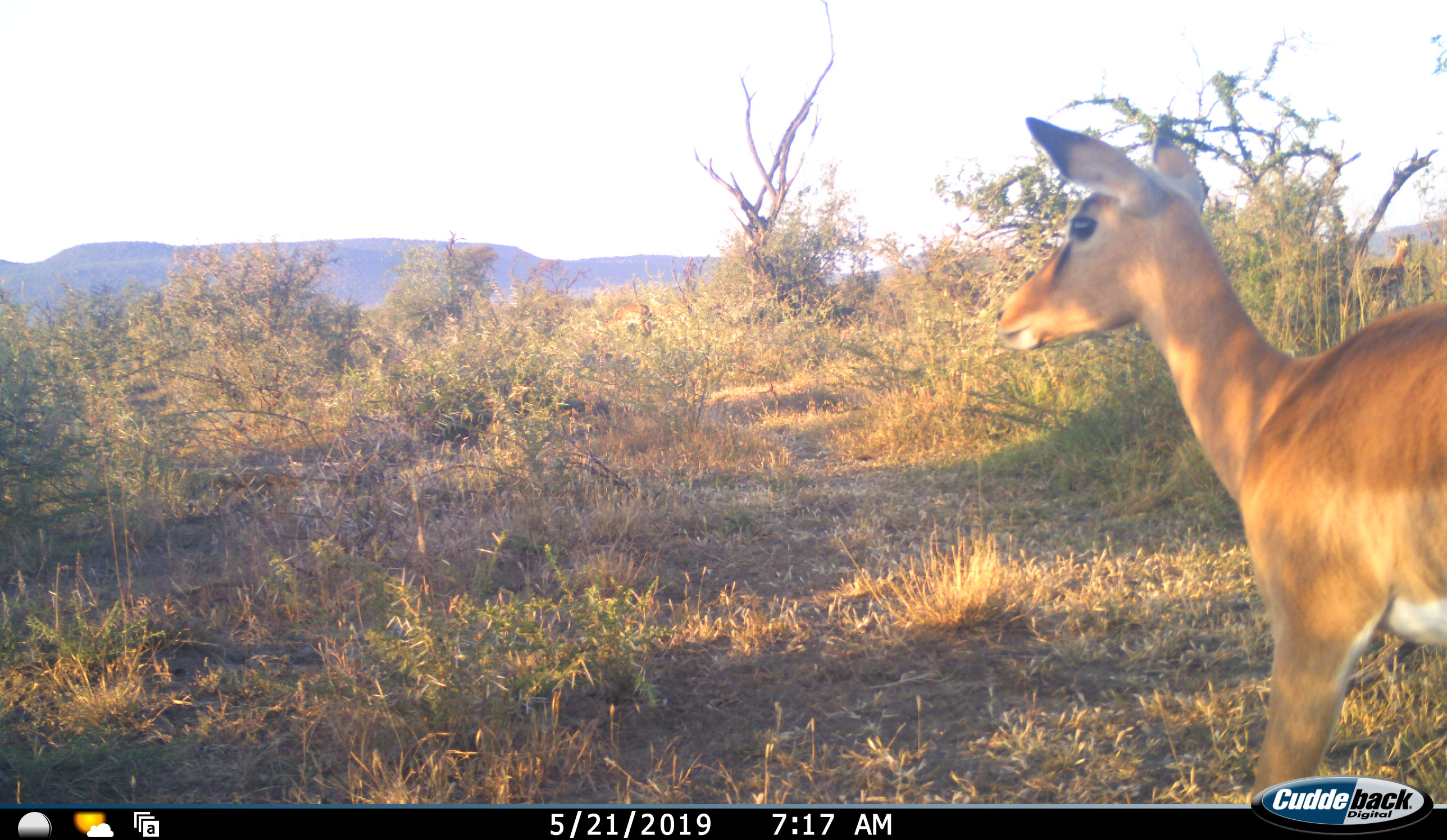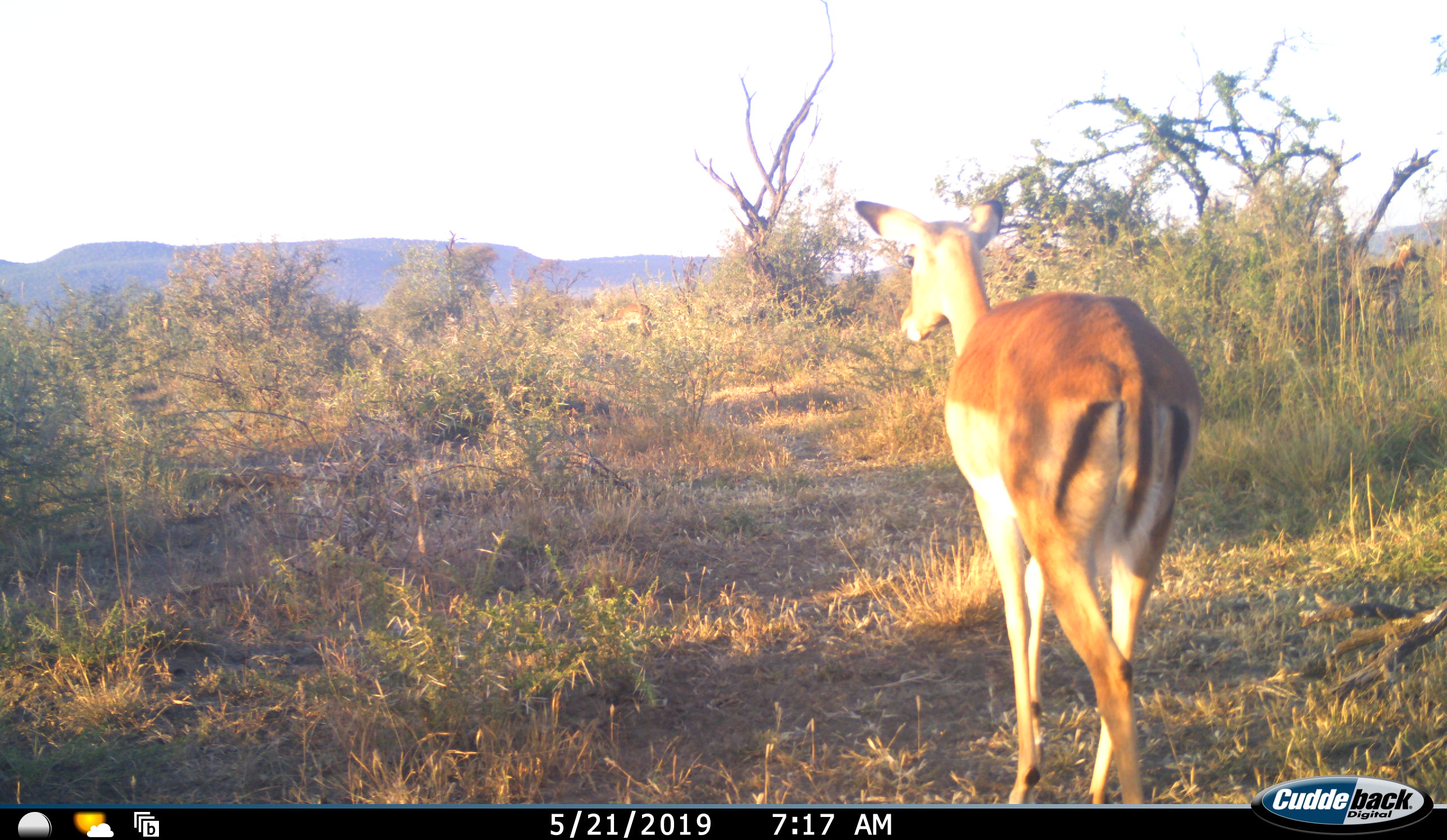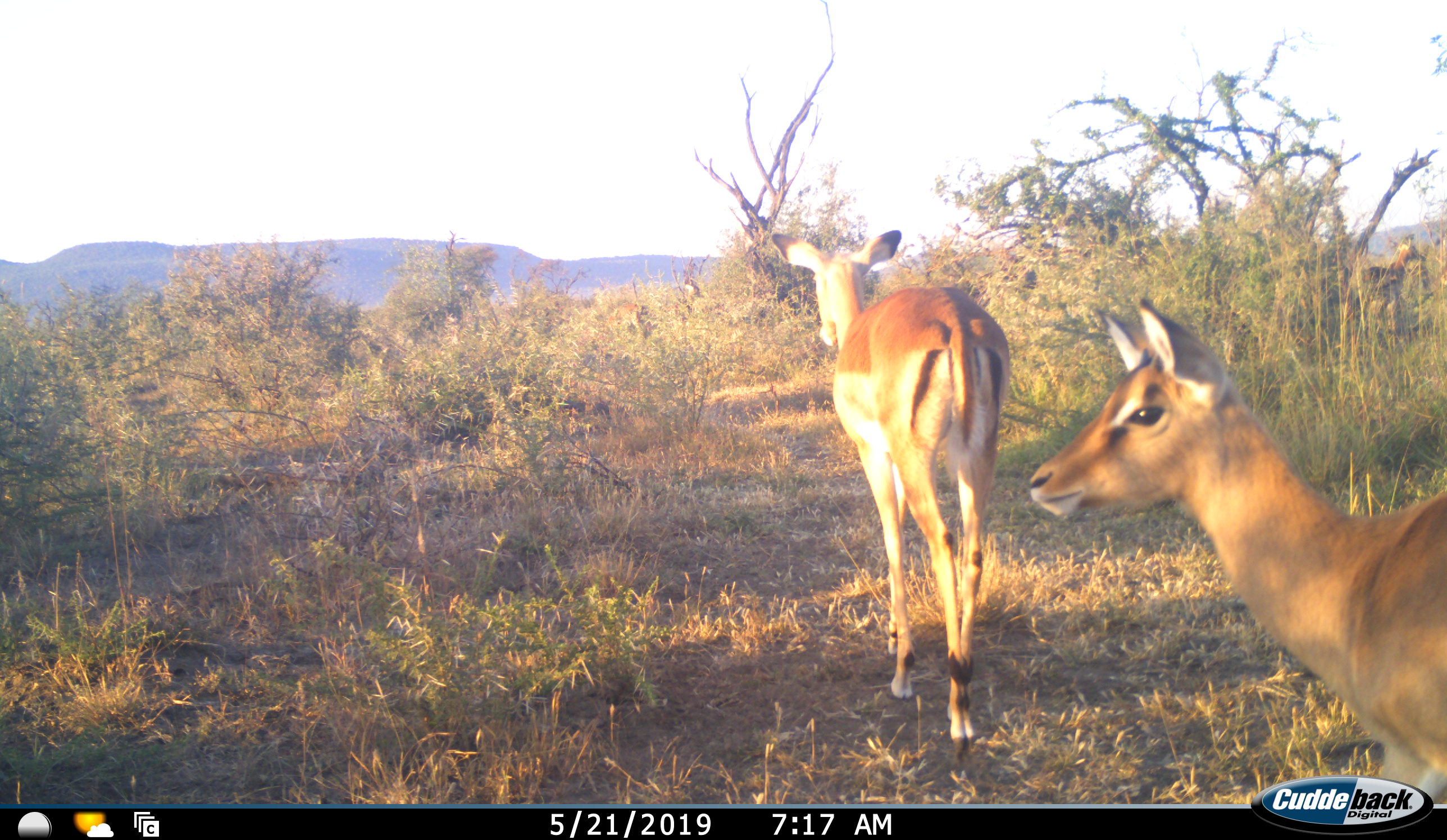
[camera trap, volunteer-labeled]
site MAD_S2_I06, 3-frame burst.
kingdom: Animalia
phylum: Chordata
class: Mammalia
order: Artiodactyla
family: Bovidae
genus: Aepyceros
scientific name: Aepyceros melampus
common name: impala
Impala (Aepyceros melampus), count 2. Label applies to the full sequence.